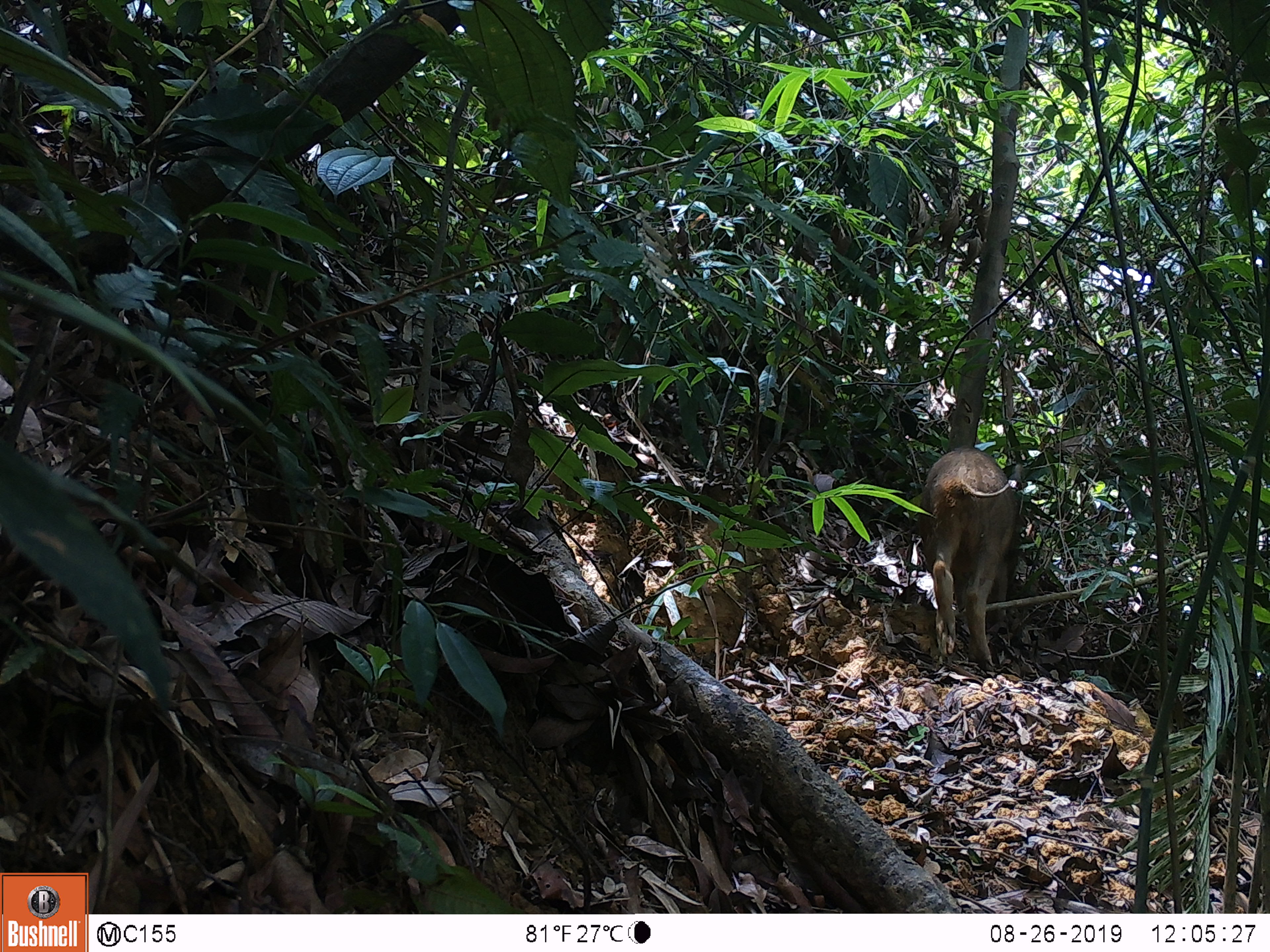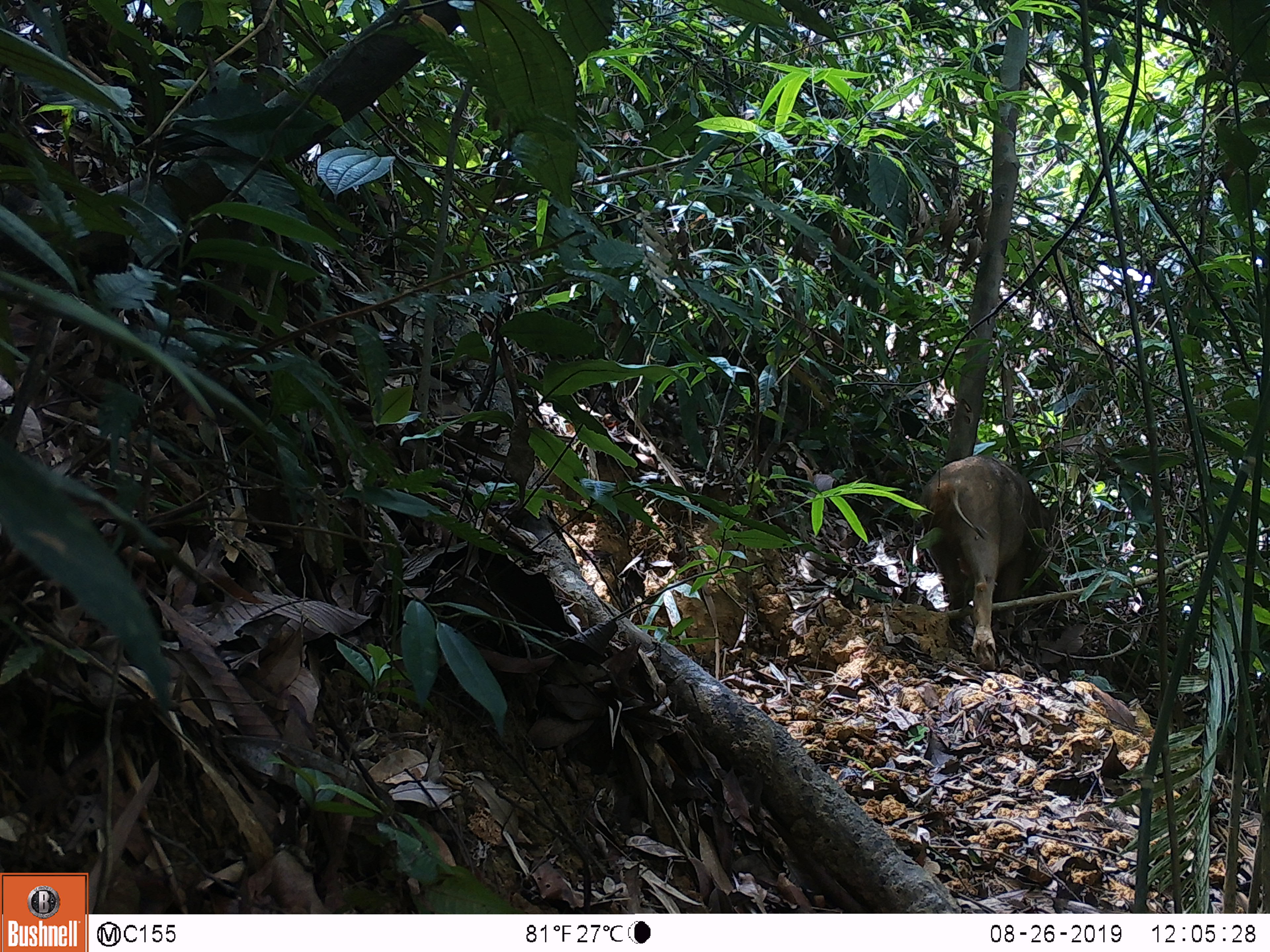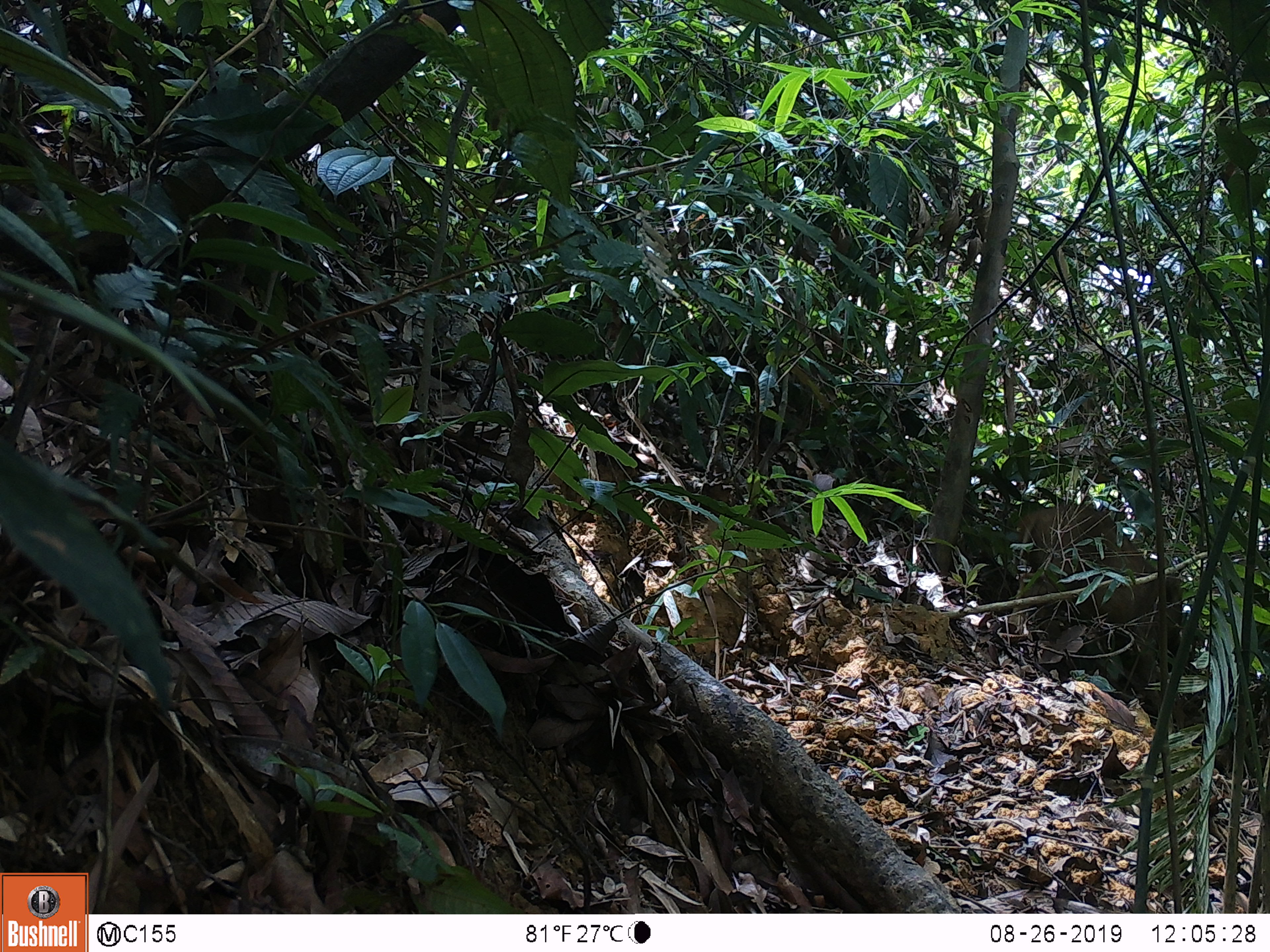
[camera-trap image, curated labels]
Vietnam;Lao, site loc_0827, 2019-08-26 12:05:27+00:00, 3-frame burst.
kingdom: Animalia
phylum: Chordata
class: Mammalia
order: Artiodactyla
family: Suidae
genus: Sus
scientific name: Sus scrofa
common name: eurasian wild pig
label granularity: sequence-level